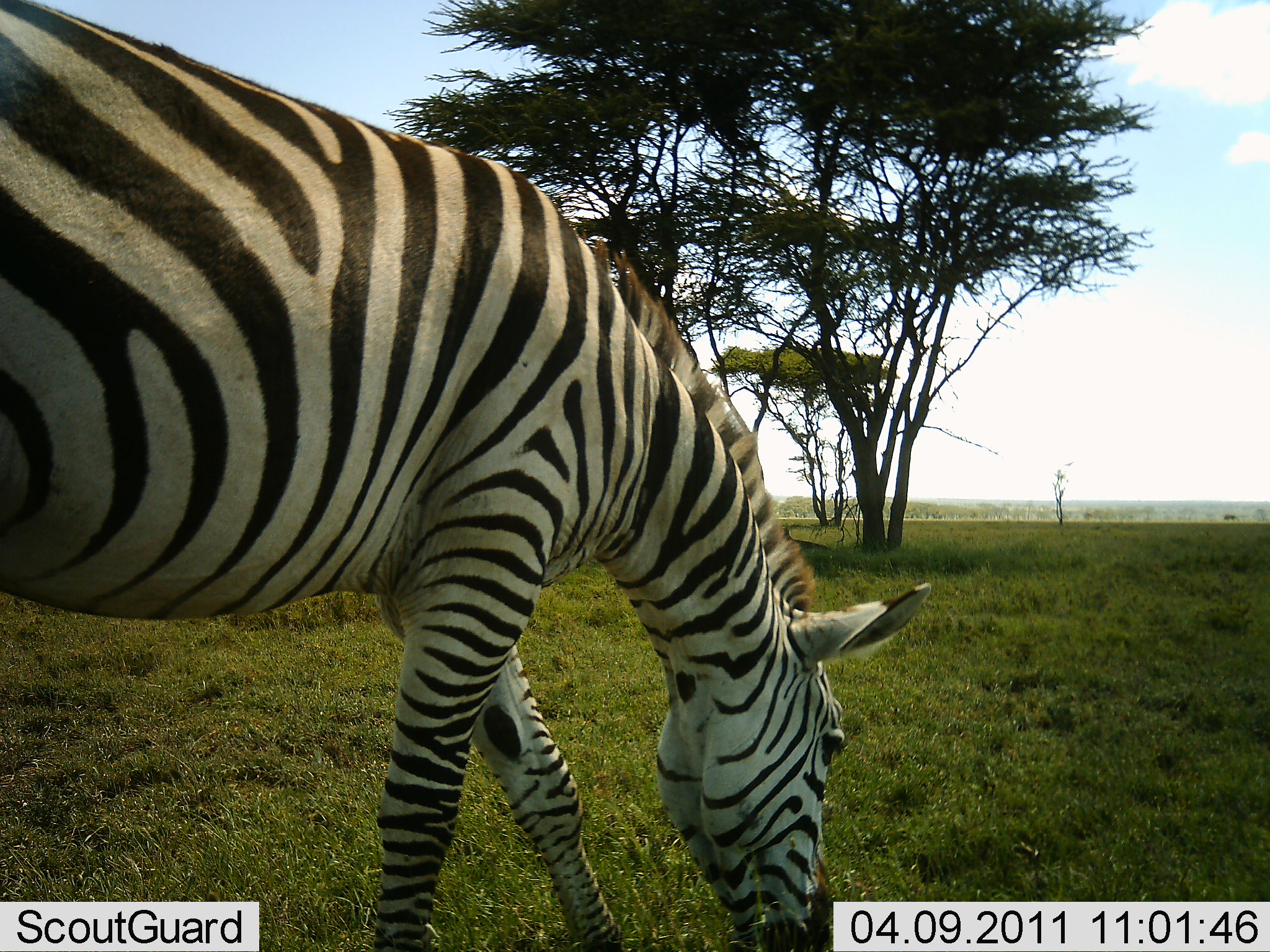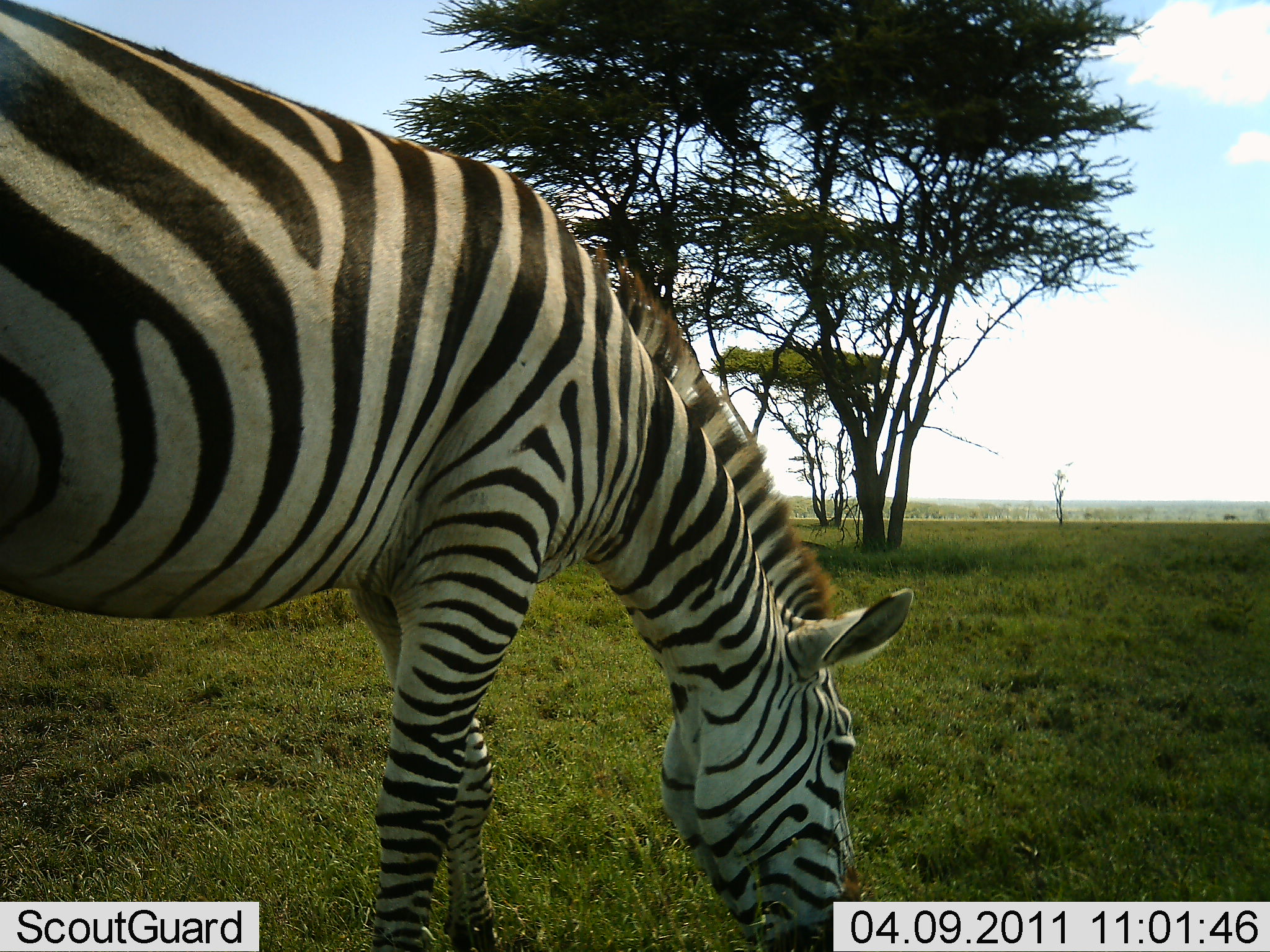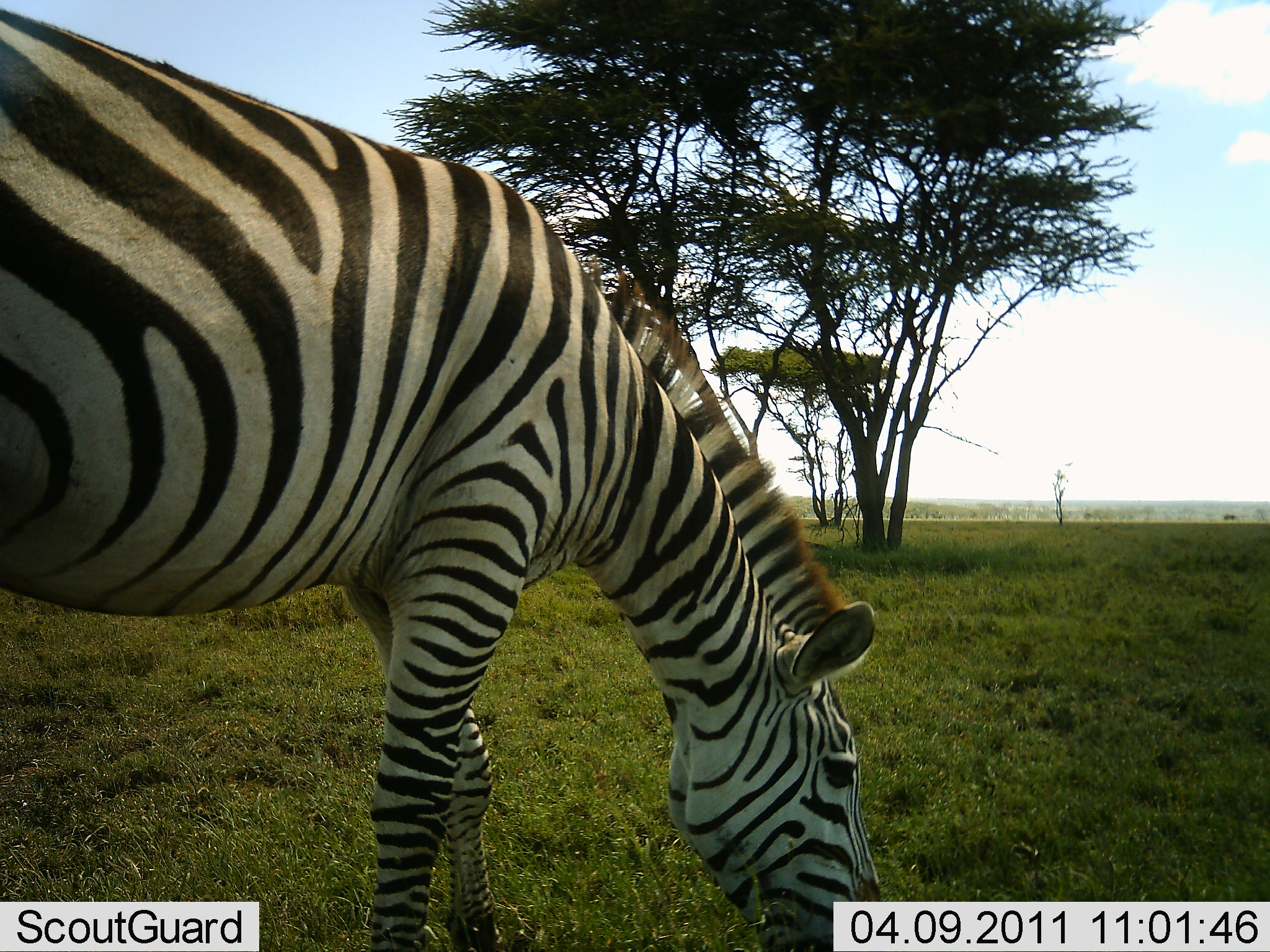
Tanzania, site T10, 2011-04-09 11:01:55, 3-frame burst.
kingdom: Animalia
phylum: Chordata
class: Mammalia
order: Perissodactyla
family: Equidae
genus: Equus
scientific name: Equus quagga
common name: plains zebra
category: zebra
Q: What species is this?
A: Zebra (plains zebra) (Equus quagga).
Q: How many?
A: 1.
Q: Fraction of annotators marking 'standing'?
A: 0%.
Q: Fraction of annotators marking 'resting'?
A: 0%.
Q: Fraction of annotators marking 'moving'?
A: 0%.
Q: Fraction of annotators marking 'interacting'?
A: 0%.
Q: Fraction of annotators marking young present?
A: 0%.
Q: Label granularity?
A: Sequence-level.